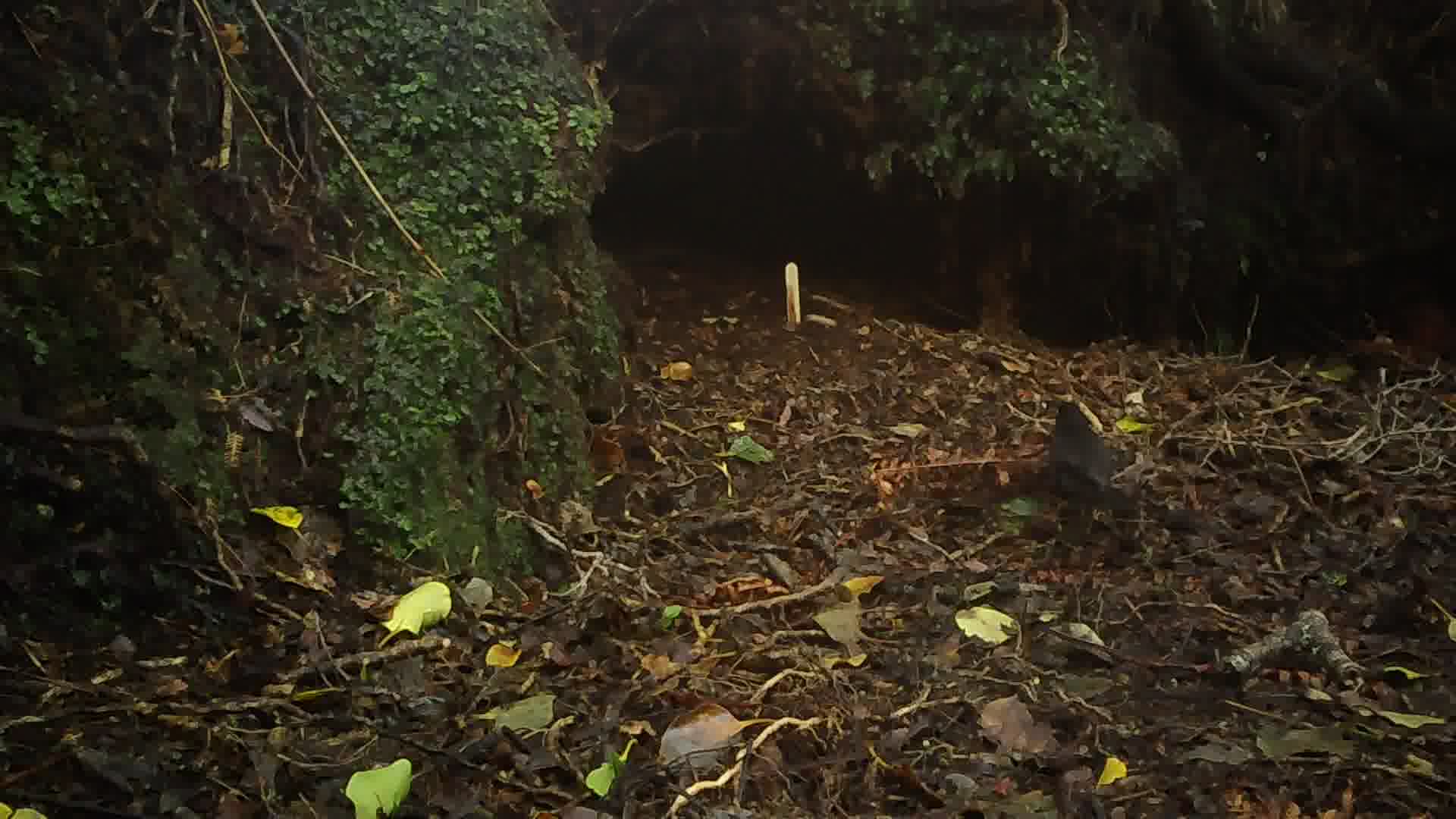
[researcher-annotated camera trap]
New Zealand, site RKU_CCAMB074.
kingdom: Animalia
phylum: Chordata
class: Aves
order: Passeriformes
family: Turdidae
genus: Turdus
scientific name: Turdus merula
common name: eurasian blackbird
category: blackbird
Blackbird (eurasian blackbird) (Turdus merula).